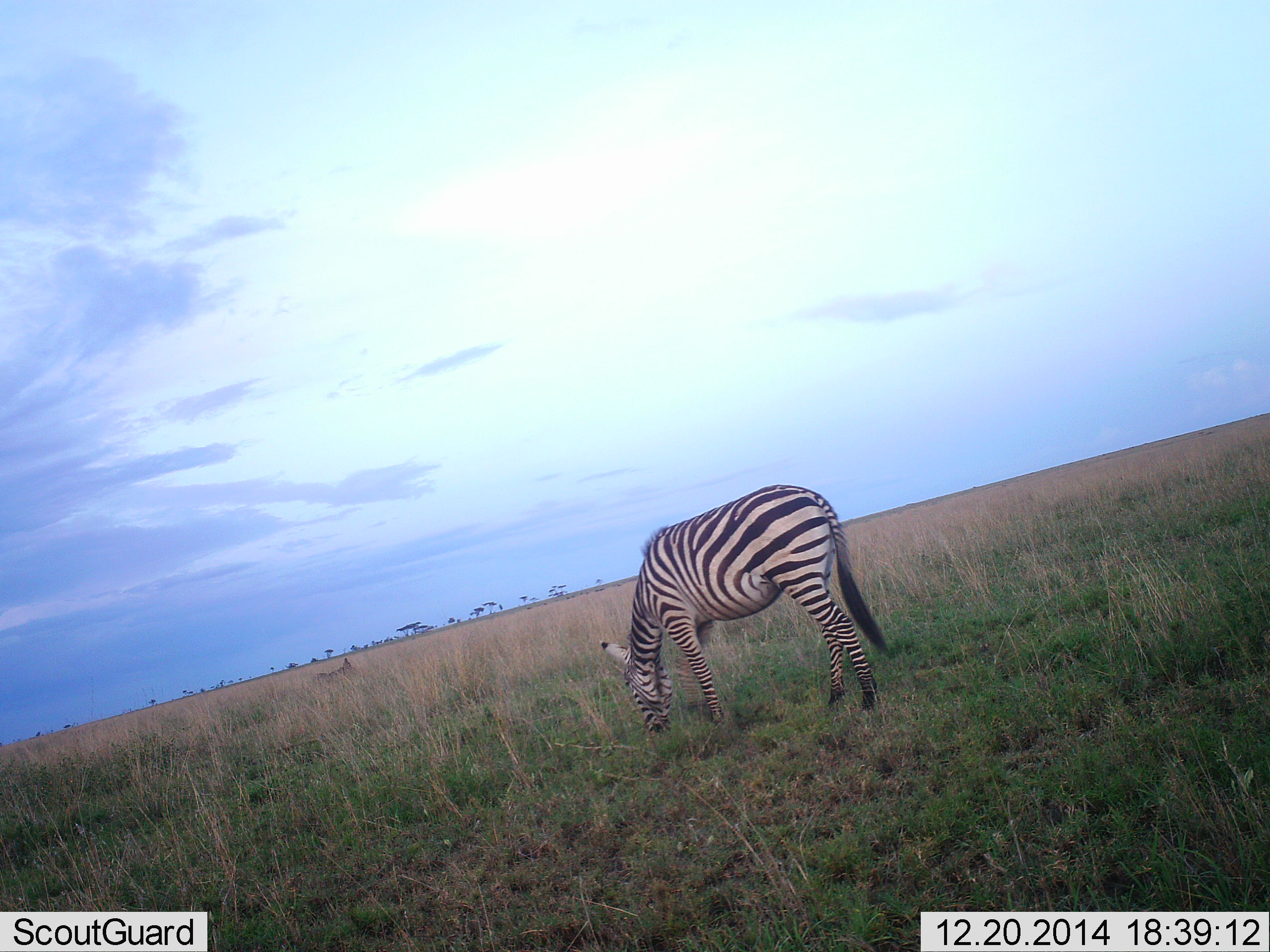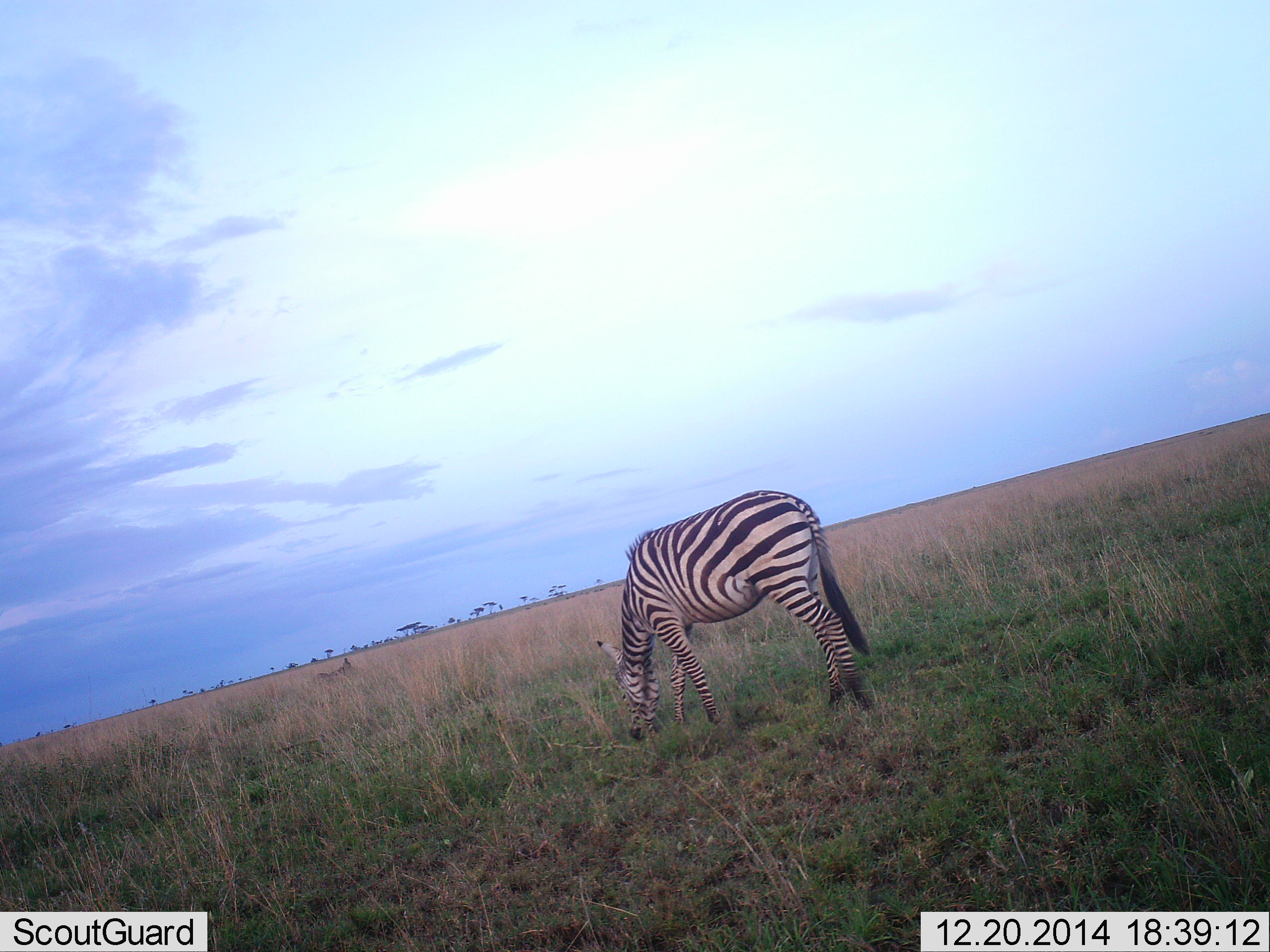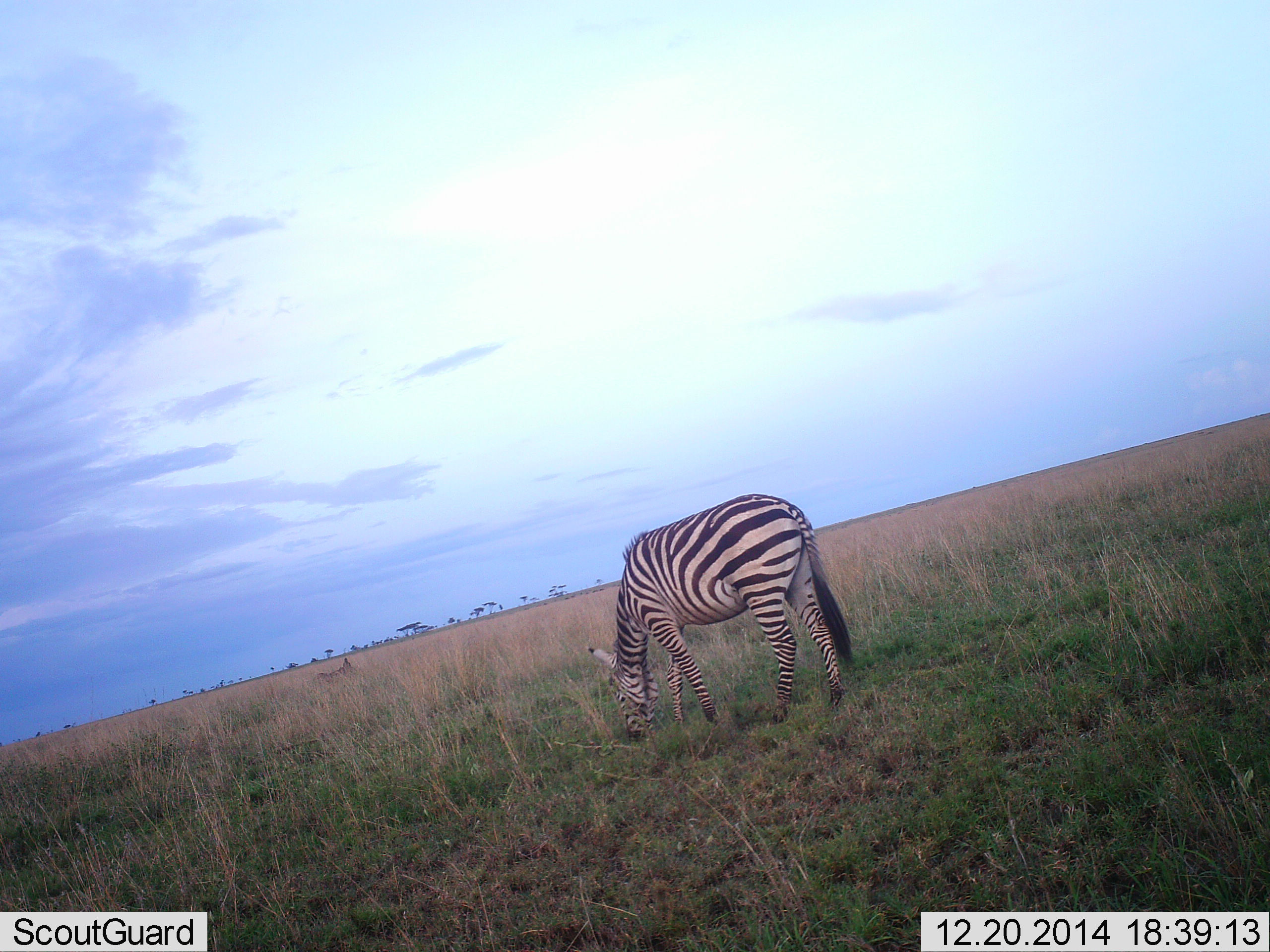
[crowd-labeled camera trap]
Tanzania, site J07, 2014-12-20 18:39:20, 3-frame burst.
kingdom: Animalia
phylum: Chordata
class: Mammalia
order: Perissodactyla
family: Equidae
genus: Equus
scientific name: Equus quagga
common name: plains zebra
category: zebra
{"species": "zebra (plains zebra) (Equus quagga)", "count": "1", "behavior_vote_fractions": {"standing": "30%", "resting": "0%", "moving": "0%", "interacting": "0%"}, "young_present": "0%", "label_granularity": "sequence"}